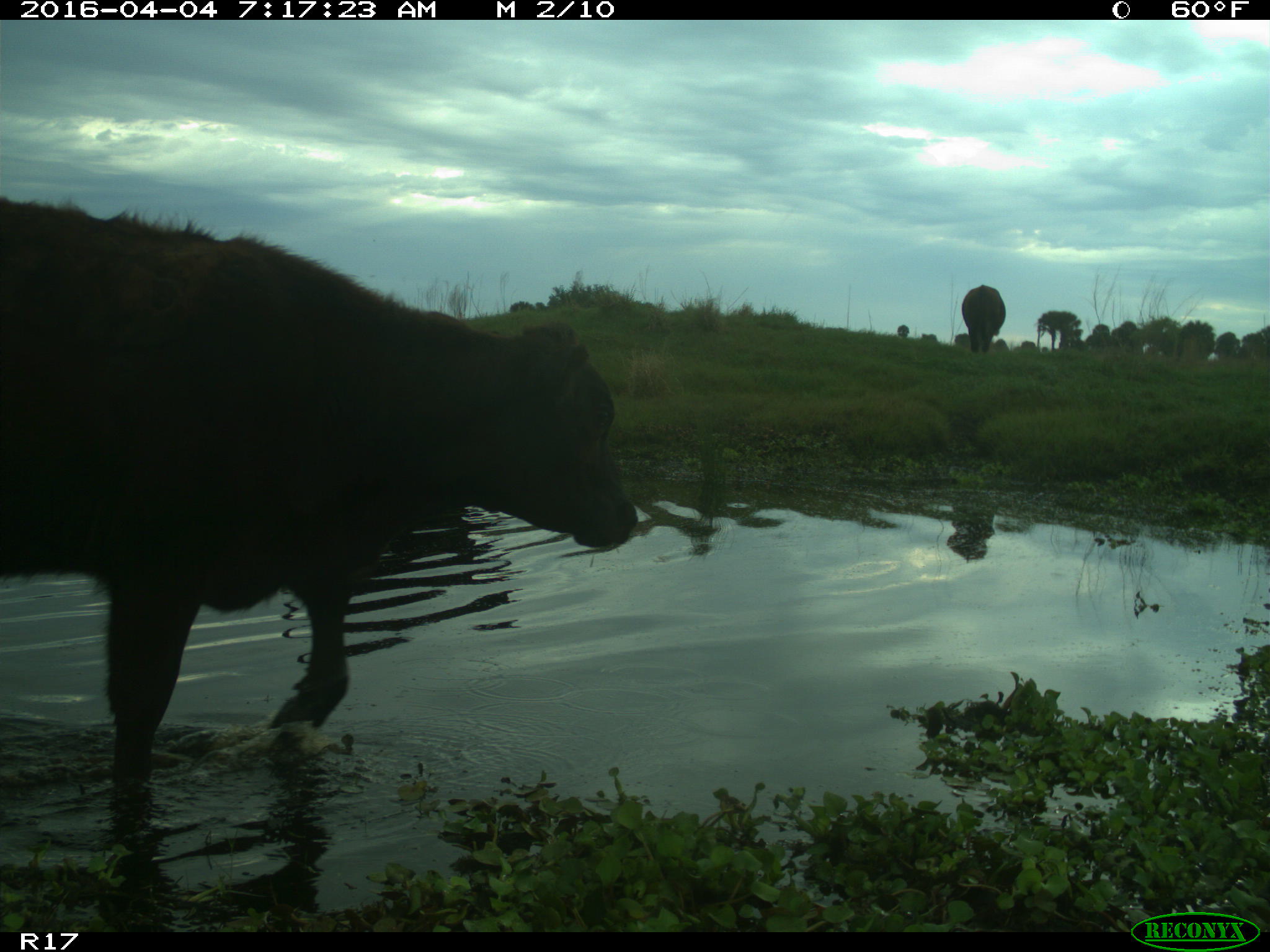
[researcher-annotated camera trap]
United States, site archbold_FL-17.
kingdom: Animalia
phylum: Chordata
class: Mammalia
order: Artiodactyla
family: Bovidae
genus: Bos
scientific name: Bos taurus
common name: domestic cow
Bos taurus (domestic cow).